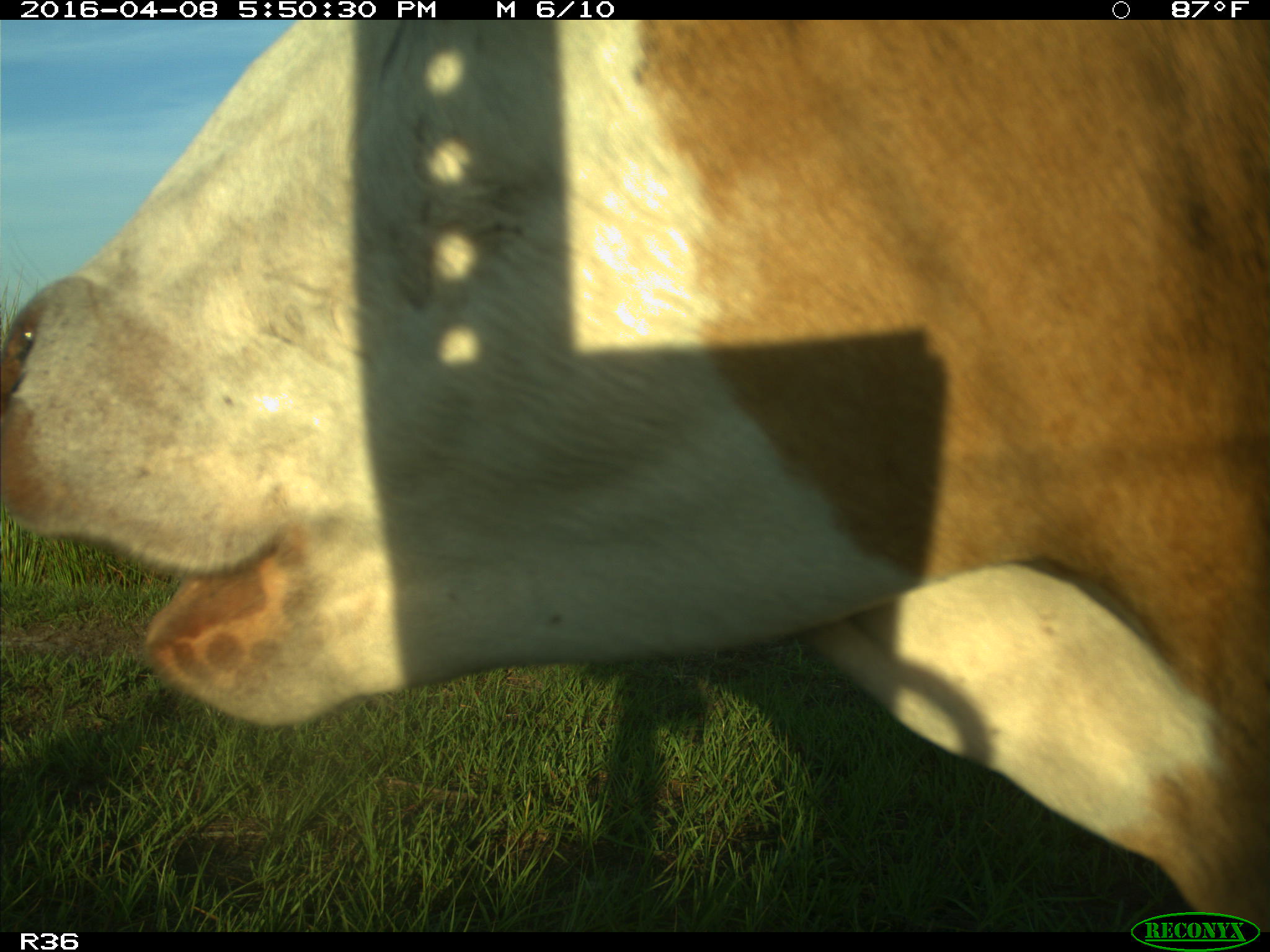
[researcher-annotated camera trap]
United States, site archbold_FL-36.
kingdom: Animalia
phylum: Chordata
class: Mammalia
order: Artiodactyla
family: Bovidae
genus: Bos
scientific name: Bos taurus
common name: domestic cow